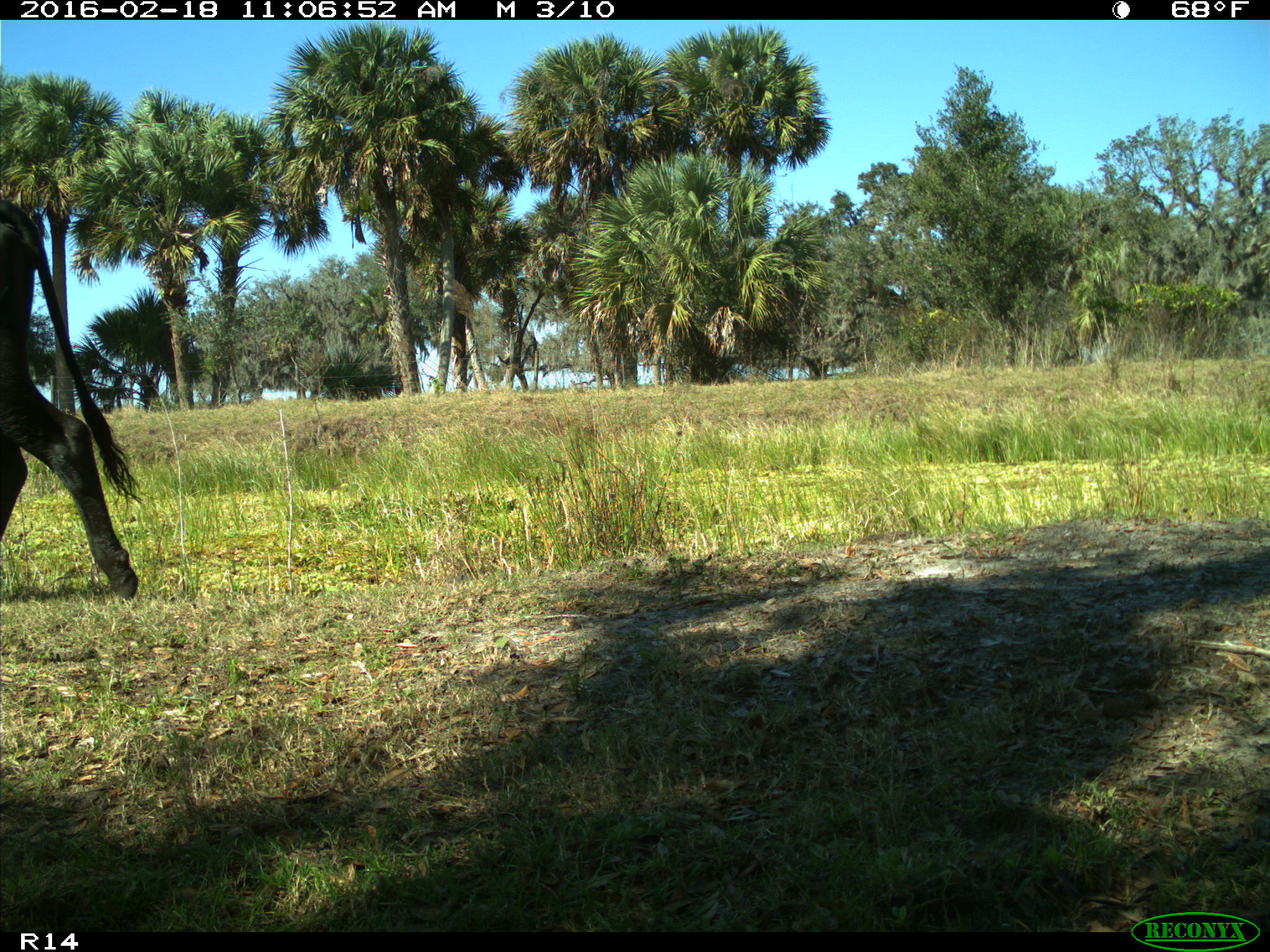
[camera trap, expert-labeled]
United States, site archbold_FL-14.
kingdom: Animalia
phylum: Chordata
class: Mammalia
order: Artiodactyla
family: Bovidae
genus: Bos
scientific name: Bos taurus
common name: domestic cow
Bos taurus (domestic cow).